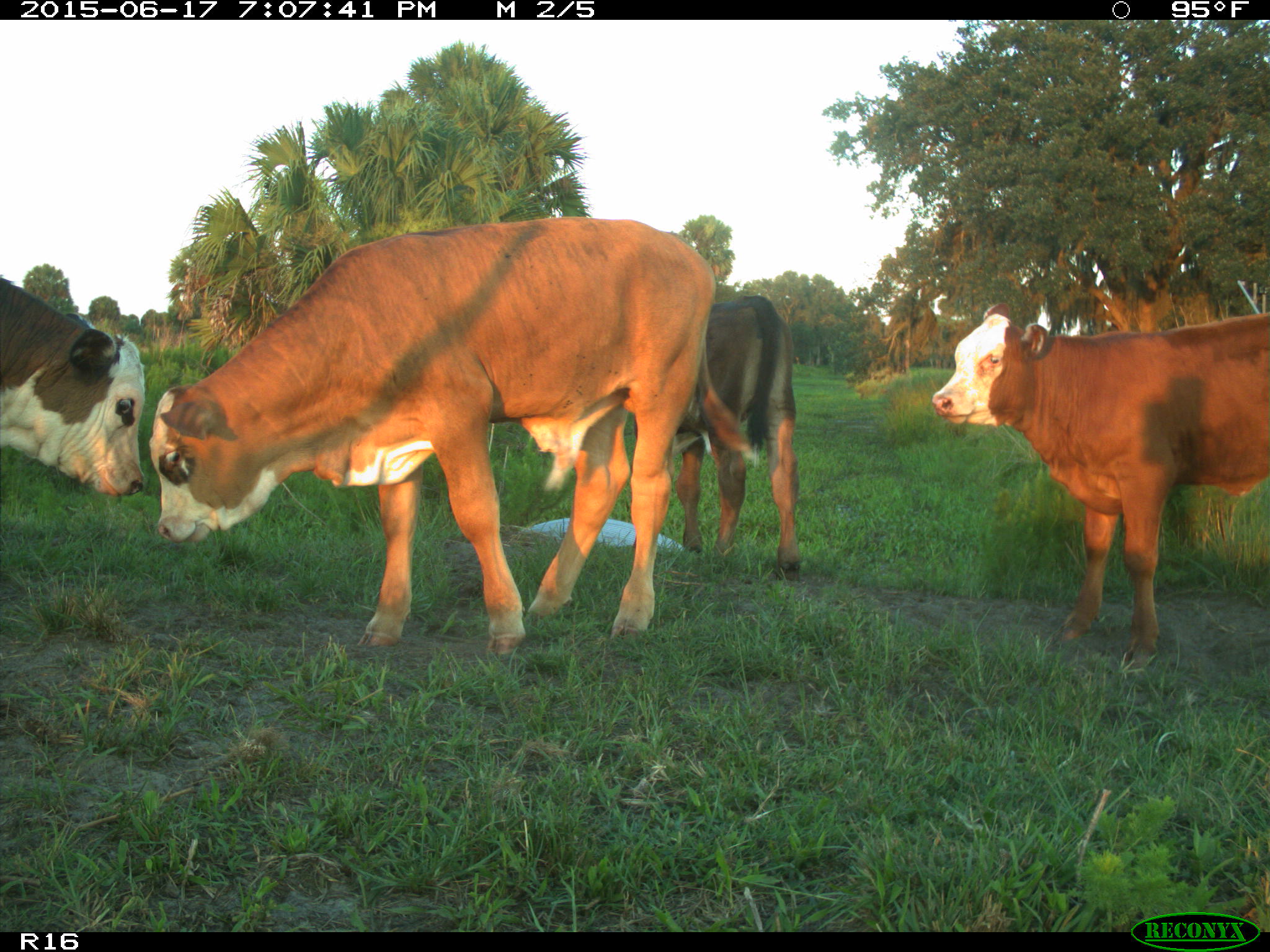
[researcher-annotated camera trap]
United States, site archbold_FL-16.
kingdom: Animalia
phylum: Chordata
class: Mammalia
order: Artiodactyla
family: Bovidae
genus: Bos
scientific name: Bos taurus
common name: domestic cow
Bos taurus (domestic cow).